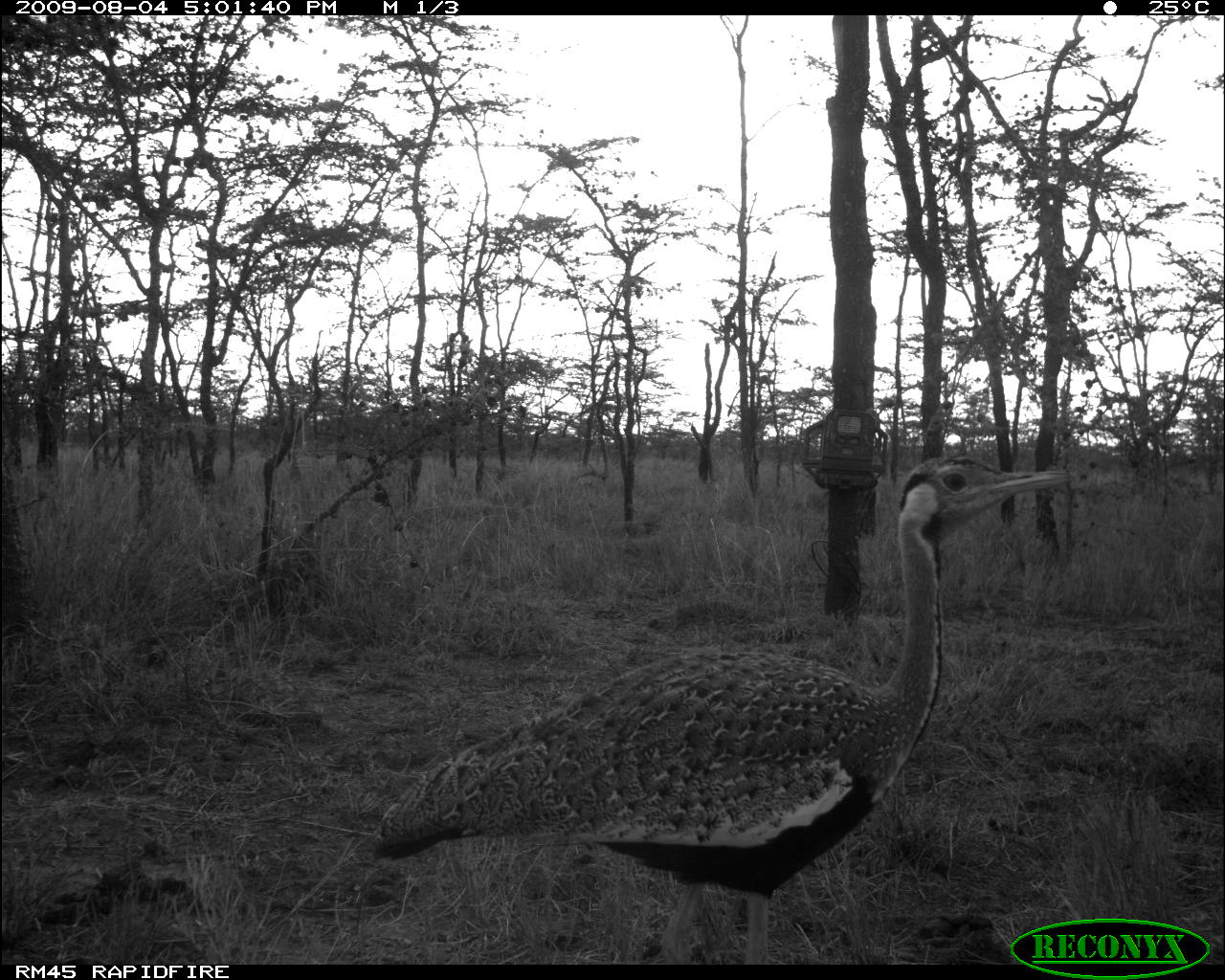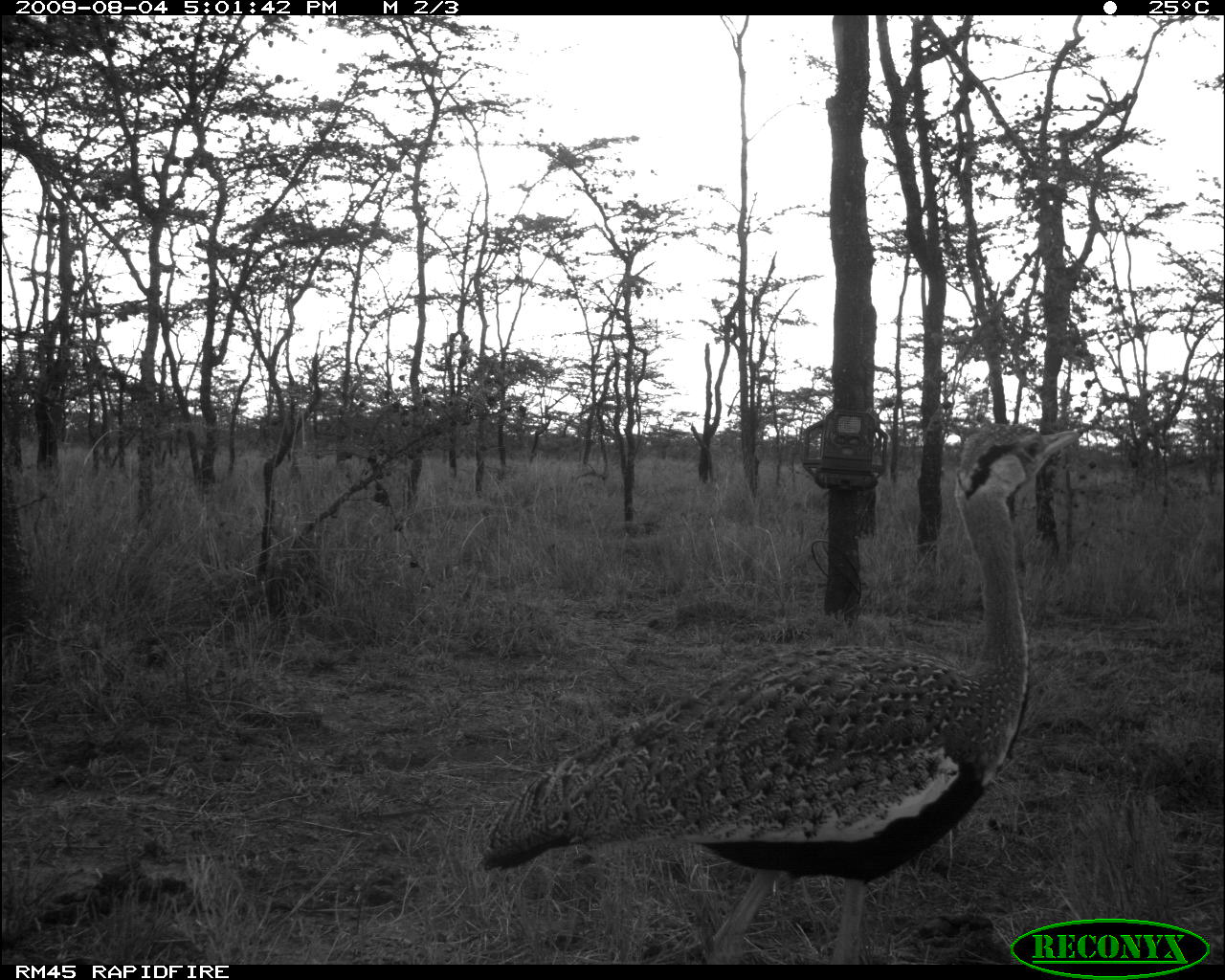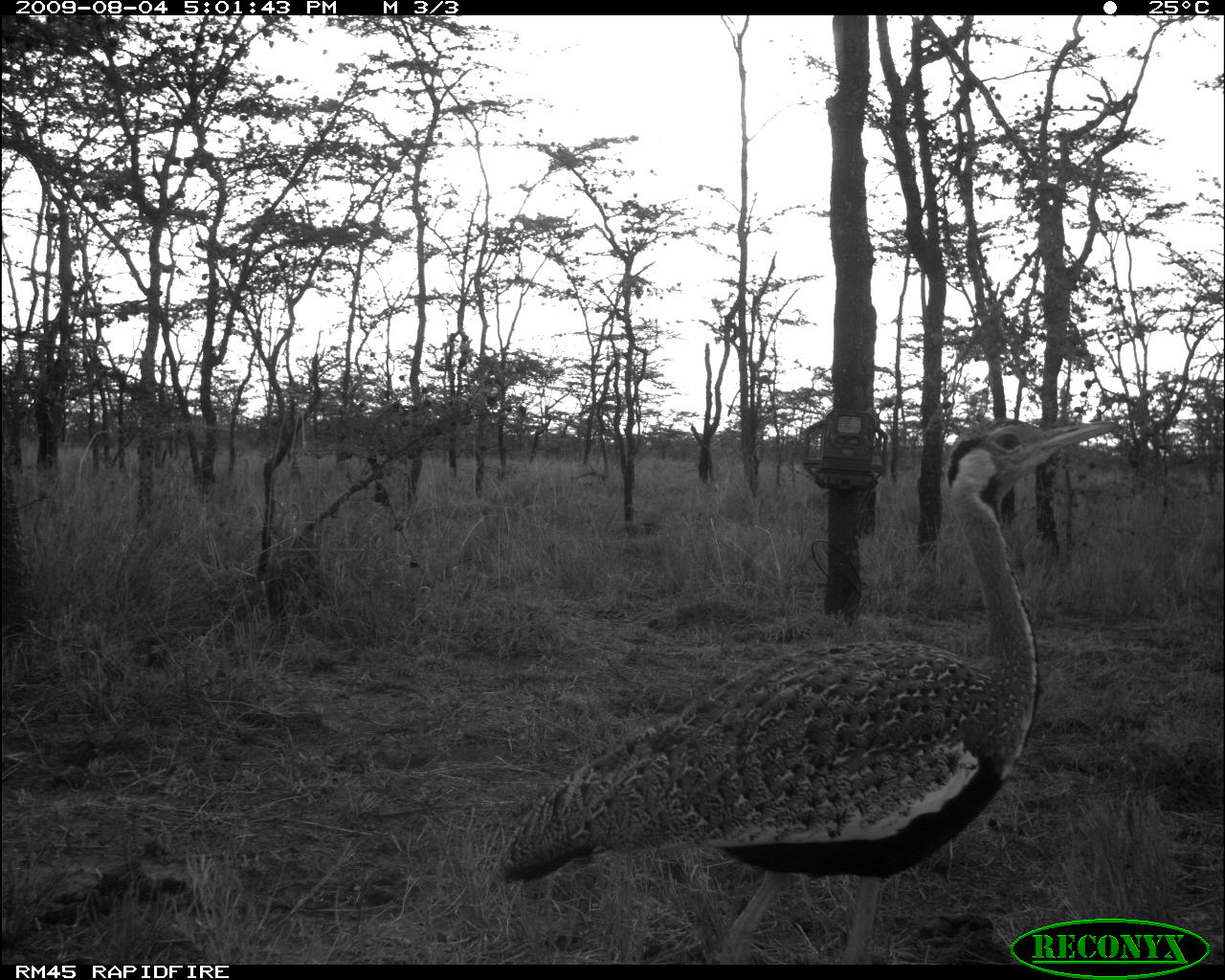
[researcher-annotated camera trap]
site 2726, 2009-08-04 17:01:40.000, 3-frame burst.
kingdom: Animalia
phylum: Chordata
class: Aves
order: Otidiformes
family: Otididae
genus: Lissotis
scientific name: Lissotis melanogaster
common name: black-bellied bustard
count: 1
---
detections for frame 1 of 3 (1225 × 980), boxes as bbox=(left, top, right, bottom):
lissotis melanogaster: bbox=(372, 455, 1074, 964)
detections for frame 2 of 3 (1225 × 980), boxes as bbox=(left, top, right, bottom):
lissotis melanogaster: bbox=(478, 419, 1090, 964)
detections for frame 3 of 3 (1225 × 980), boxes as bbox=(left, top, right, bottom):
lissotis melanogaster: bbox=(501, 415, 1122, 964)